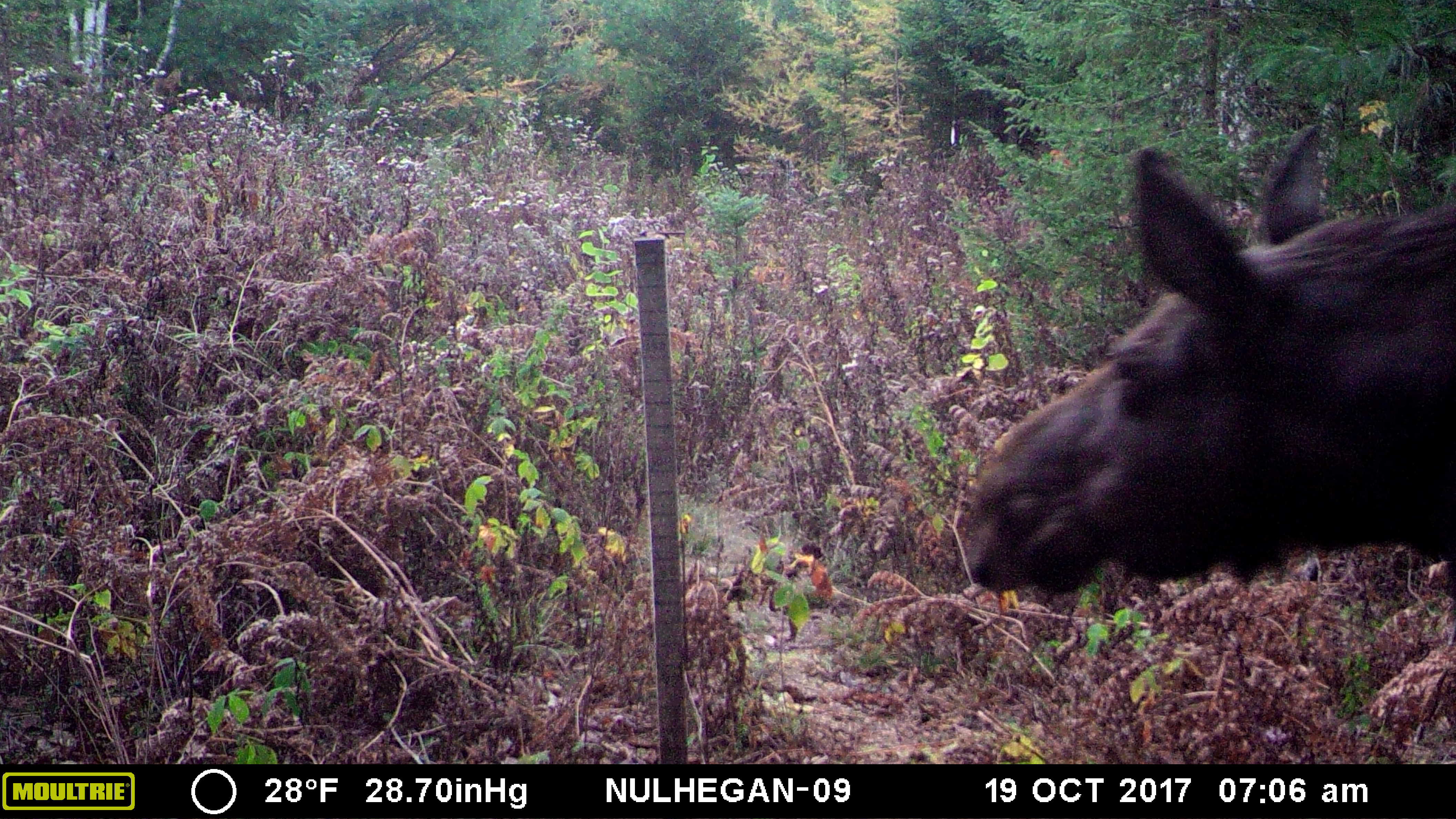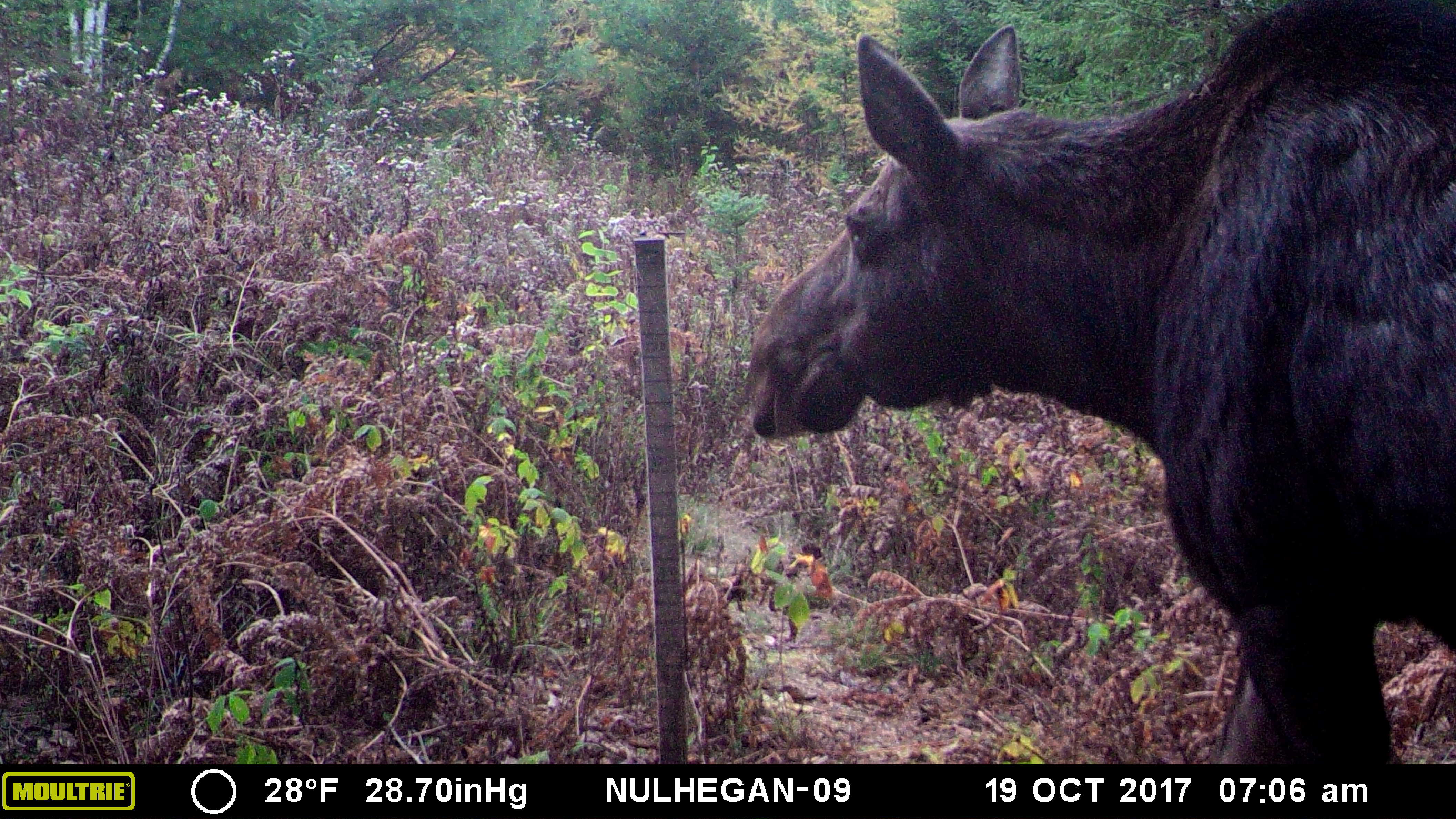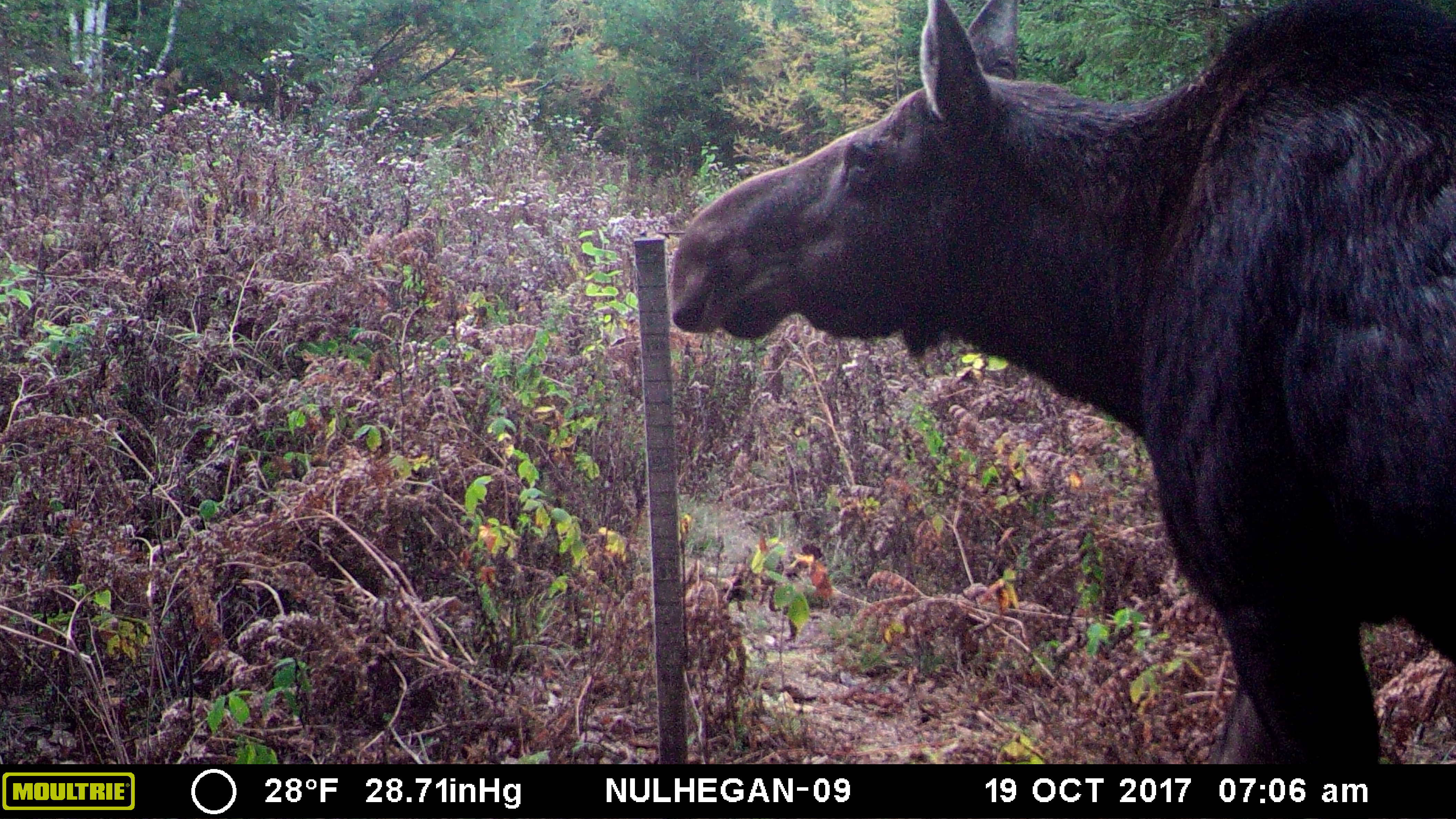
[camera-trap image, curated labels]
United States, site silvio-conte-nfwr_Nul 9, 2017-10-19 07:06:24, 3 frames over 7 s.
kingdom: Animalia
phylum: Chordata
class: Mammalia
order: Artiodactyla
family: Cervidae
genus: Alces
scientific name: Alces alces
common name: moose